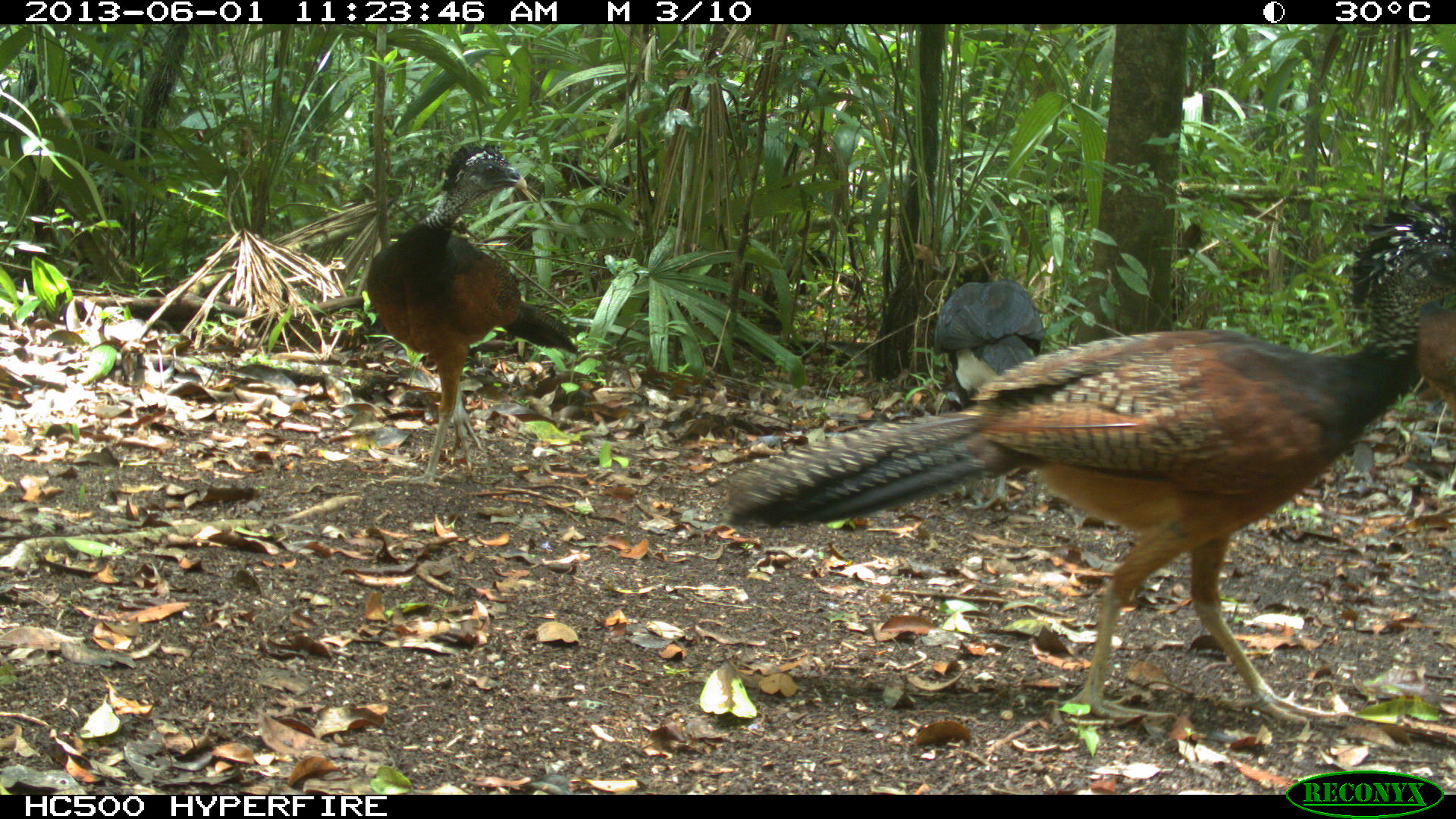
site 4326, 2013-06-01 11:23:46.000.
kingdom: Animalia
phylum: Chordata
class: Aves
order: Galliformes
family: Cracidae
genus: Crax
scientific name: Crax rubra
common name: great curassow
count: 4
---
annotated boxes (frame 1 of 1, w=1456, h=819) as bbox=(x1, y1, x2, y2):
crax rubra: bbox=(720, 191, 1456, 724); bbox=(364, 139, 583, 482); bbox=(932, 278, 1042, 510); bbox=(1413, 294, 1456, 443)